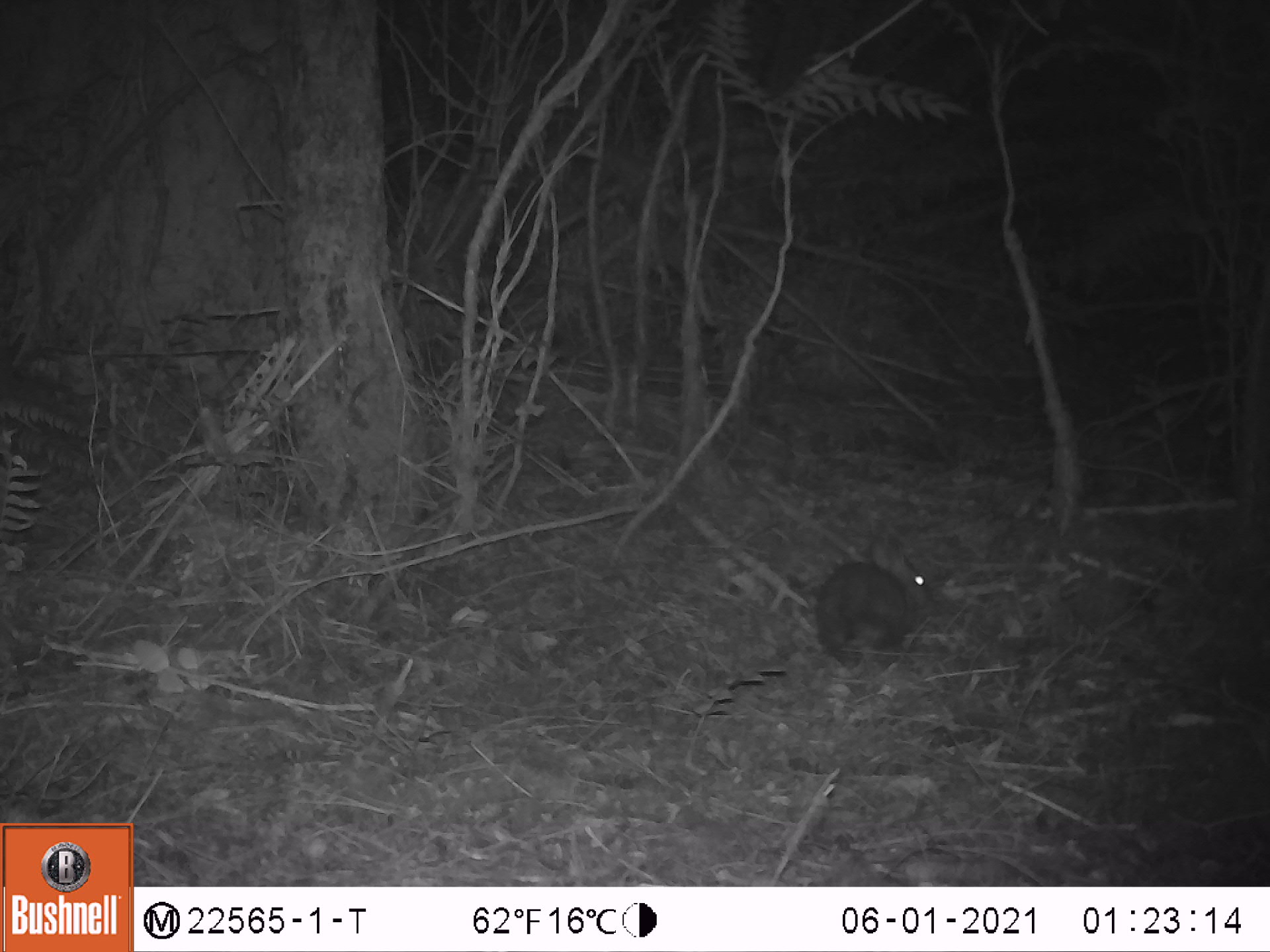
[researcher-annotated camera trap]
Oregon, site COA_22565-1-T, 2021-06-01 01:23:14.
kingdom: Animalia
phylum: Chordata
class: Mammalia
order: Lagomorpha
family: Leporidae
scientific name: Leporidae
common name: hares and rabbits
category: leporidae family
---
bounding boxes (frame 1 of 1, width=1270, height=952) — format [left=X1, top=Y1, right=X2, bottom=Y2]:
leporidae family: [left=813, top=531, right=941, bottom=672]